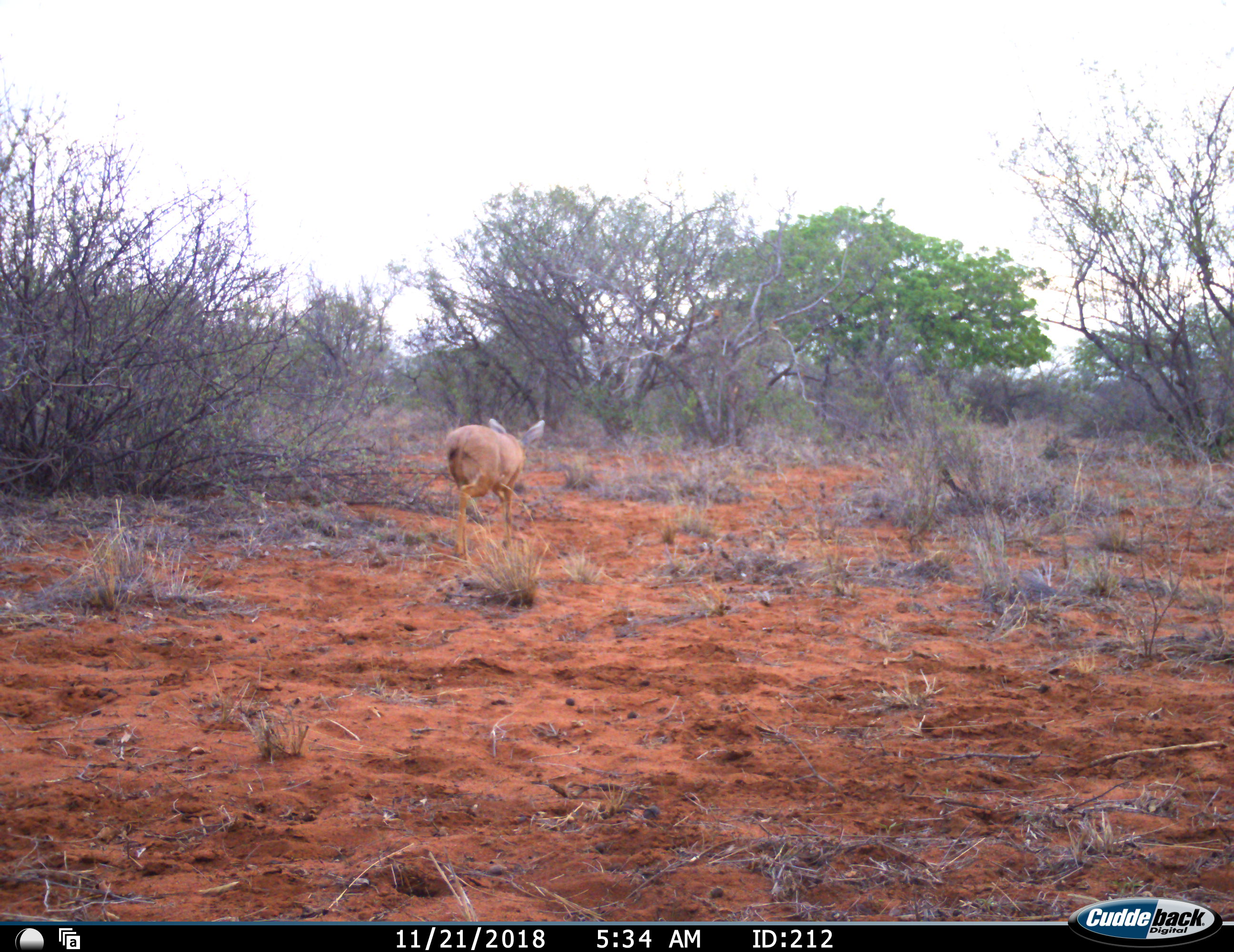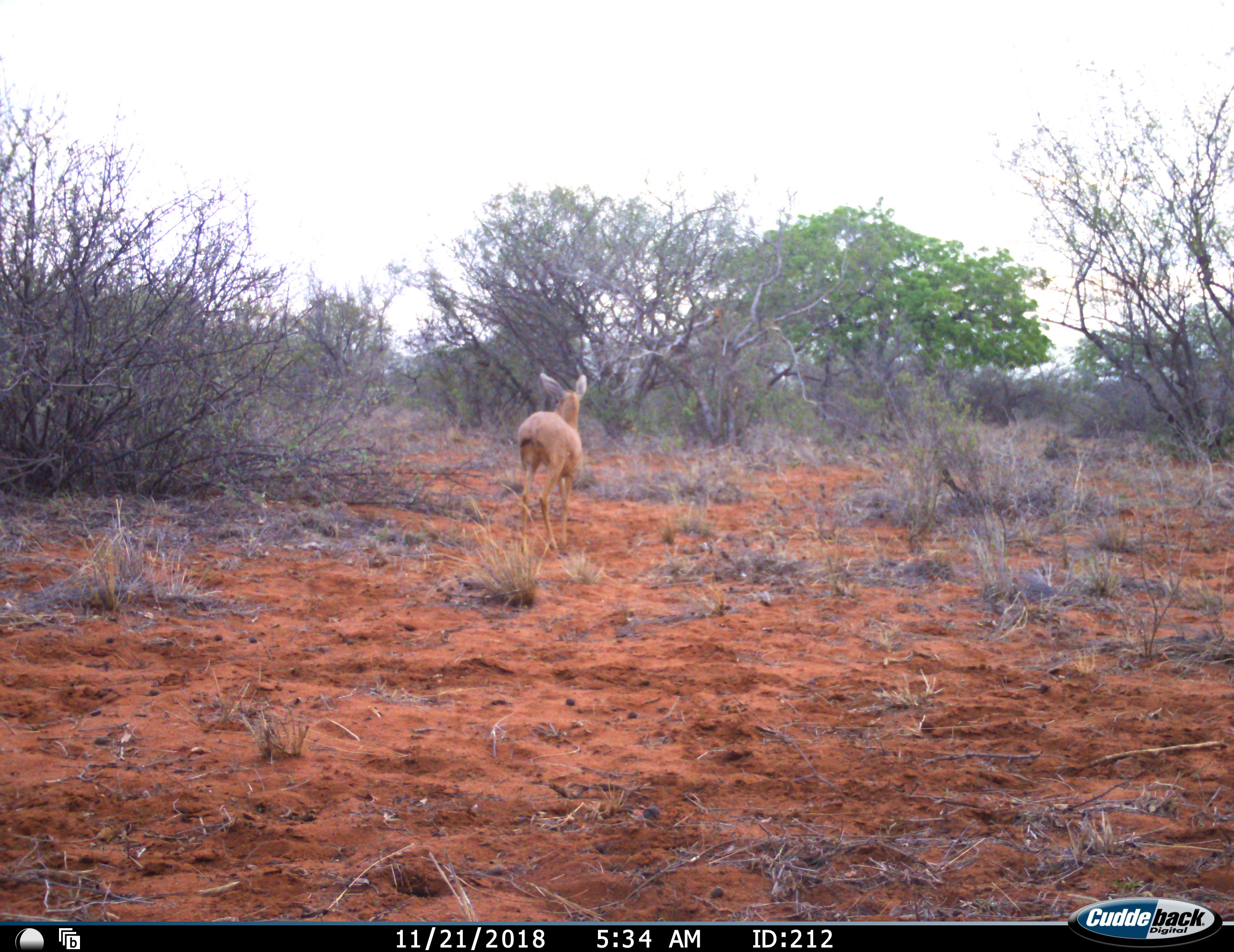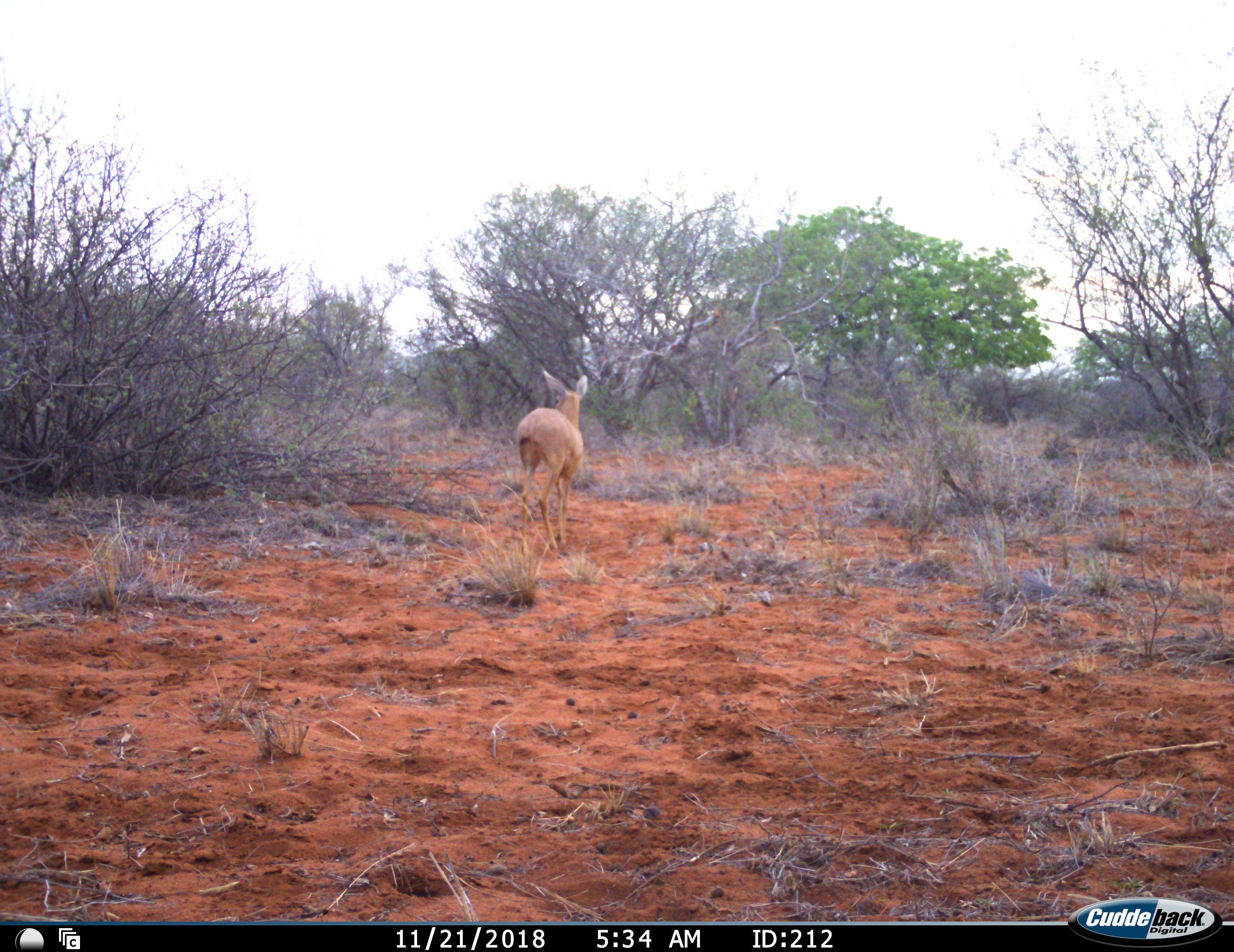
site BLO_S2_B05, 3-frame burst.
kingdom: Animalia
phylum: Chordata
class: Mammalia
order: Artiodactyla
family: Bovidae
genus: Aepyceros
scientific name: Aepyceros melampus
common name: impala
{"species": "impala (Aepyceros melampus)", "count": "1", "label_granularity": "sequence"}